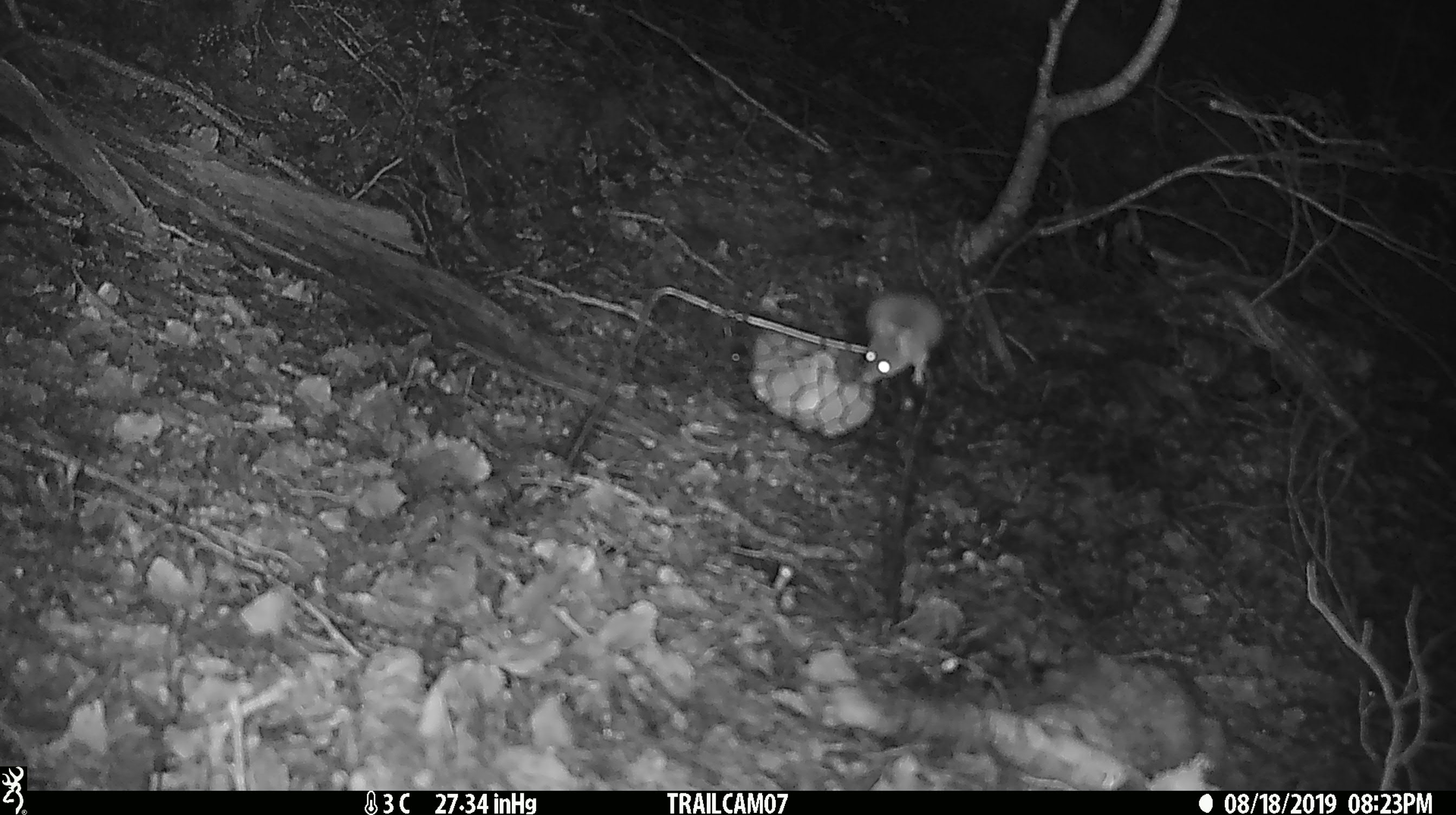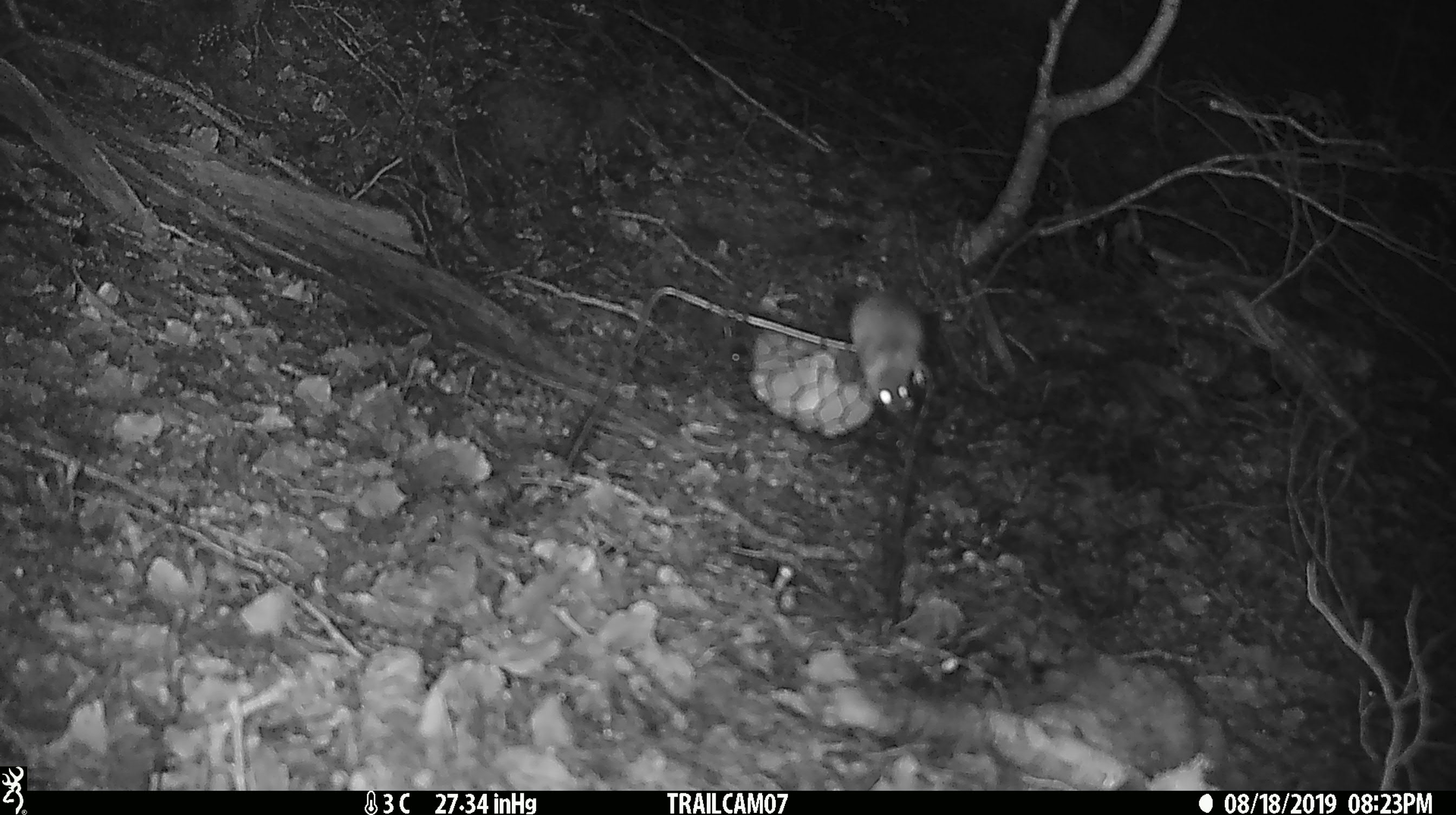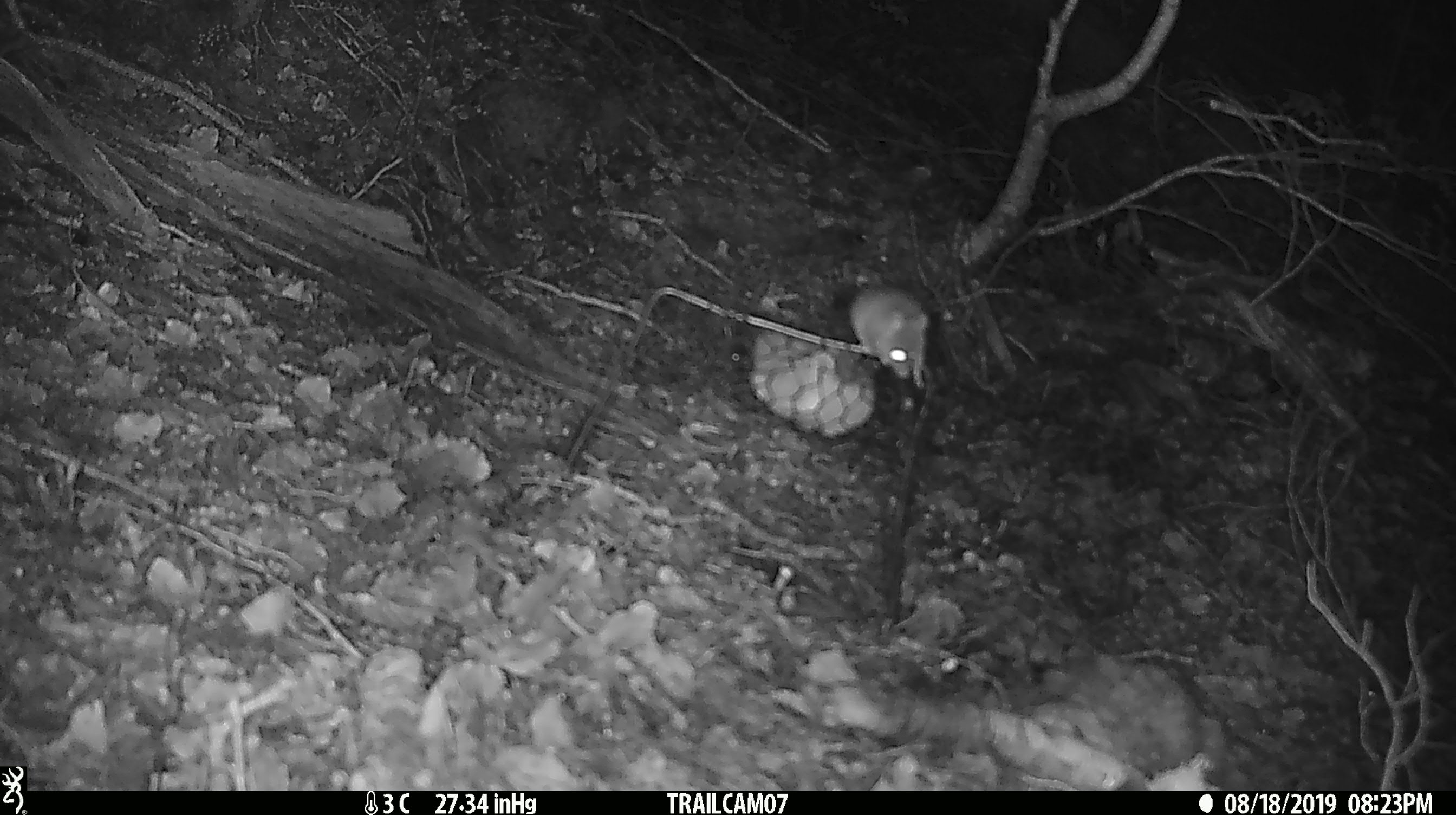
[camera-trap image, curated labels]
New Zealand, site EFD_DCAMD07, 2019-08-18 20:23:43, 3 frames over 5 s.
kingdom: Animalia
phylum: Chordata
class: Mammalia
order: Rodentia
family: Muridae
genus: Mus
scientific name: Mus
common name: mouse